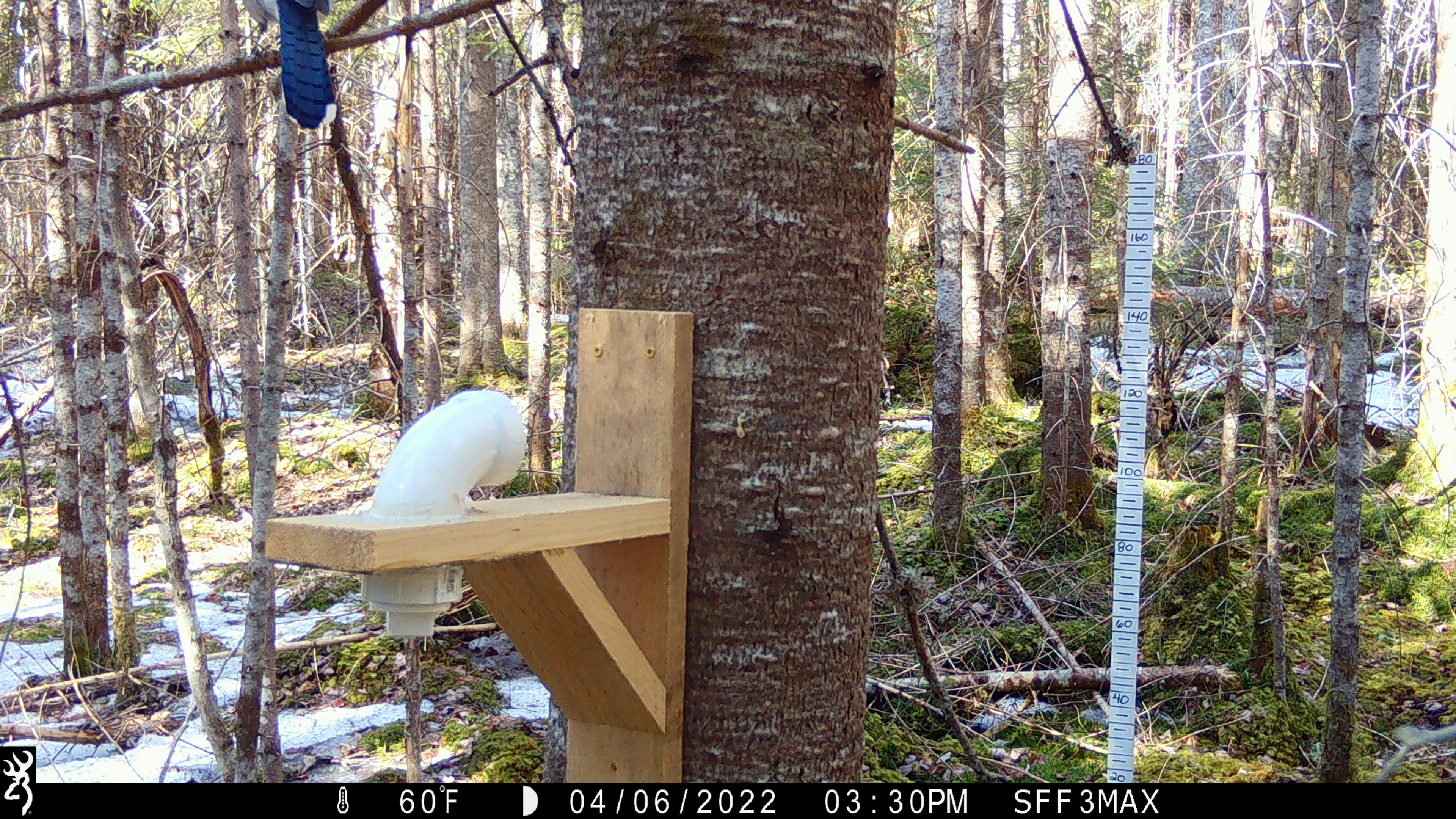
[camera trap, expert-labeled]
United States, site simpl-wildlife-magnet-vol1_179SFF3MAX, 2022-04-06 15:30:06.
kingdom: Animalia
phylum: Chordata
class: Aves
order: Passeriformes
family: Corvidae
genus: Cyanocitta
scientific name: Cyanocitta cristata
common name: blue jay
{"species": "blue jay (Cyanocitta cristata)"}